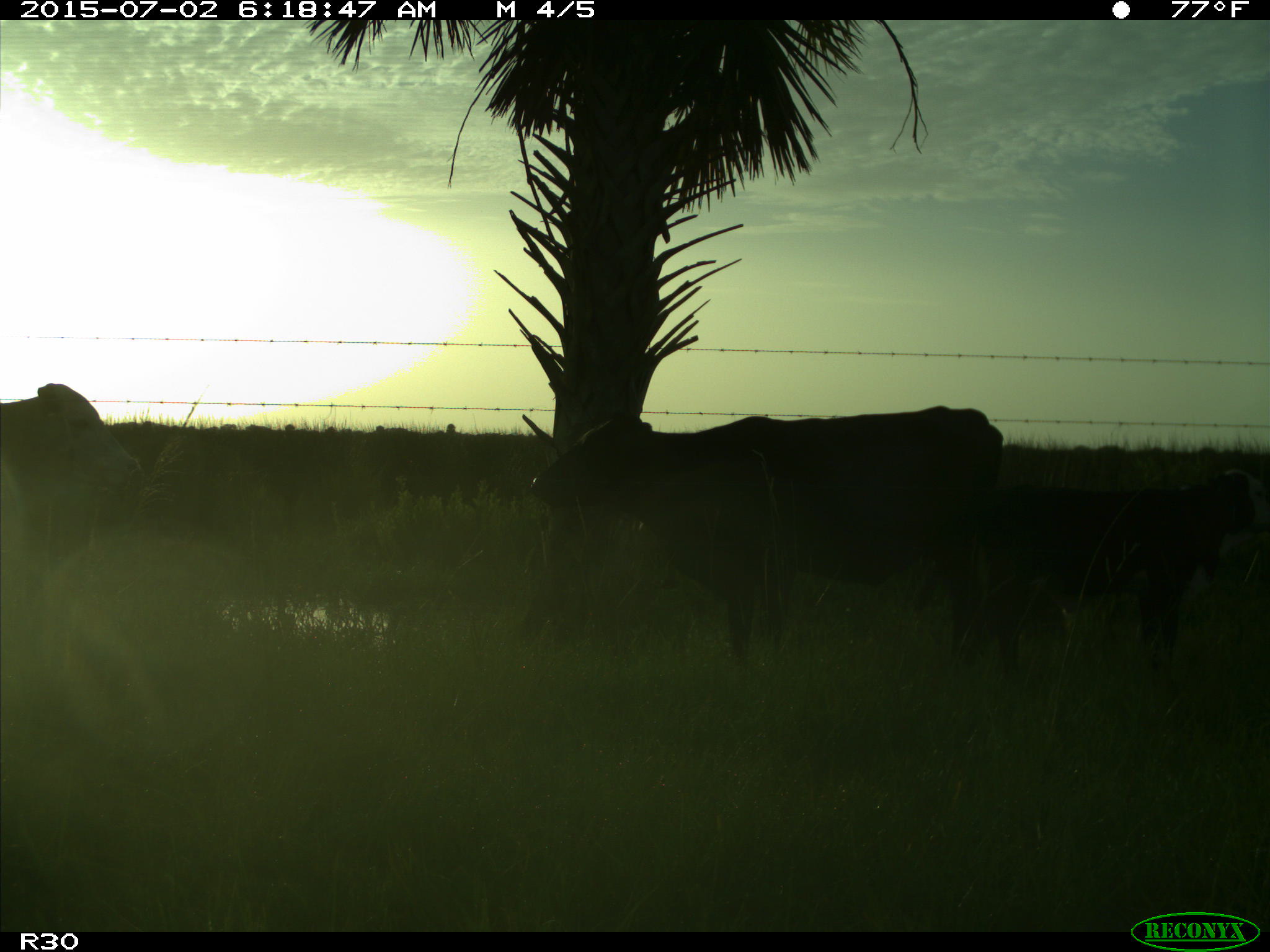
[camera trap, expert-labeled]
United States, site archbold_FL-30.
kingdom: Animalia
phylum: Chordata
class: Mammalia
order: Artiodactyla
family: Bovidae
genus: Bos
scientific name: Bos taurus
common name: domestic cow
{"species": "Bos taurus (domestic cow)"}